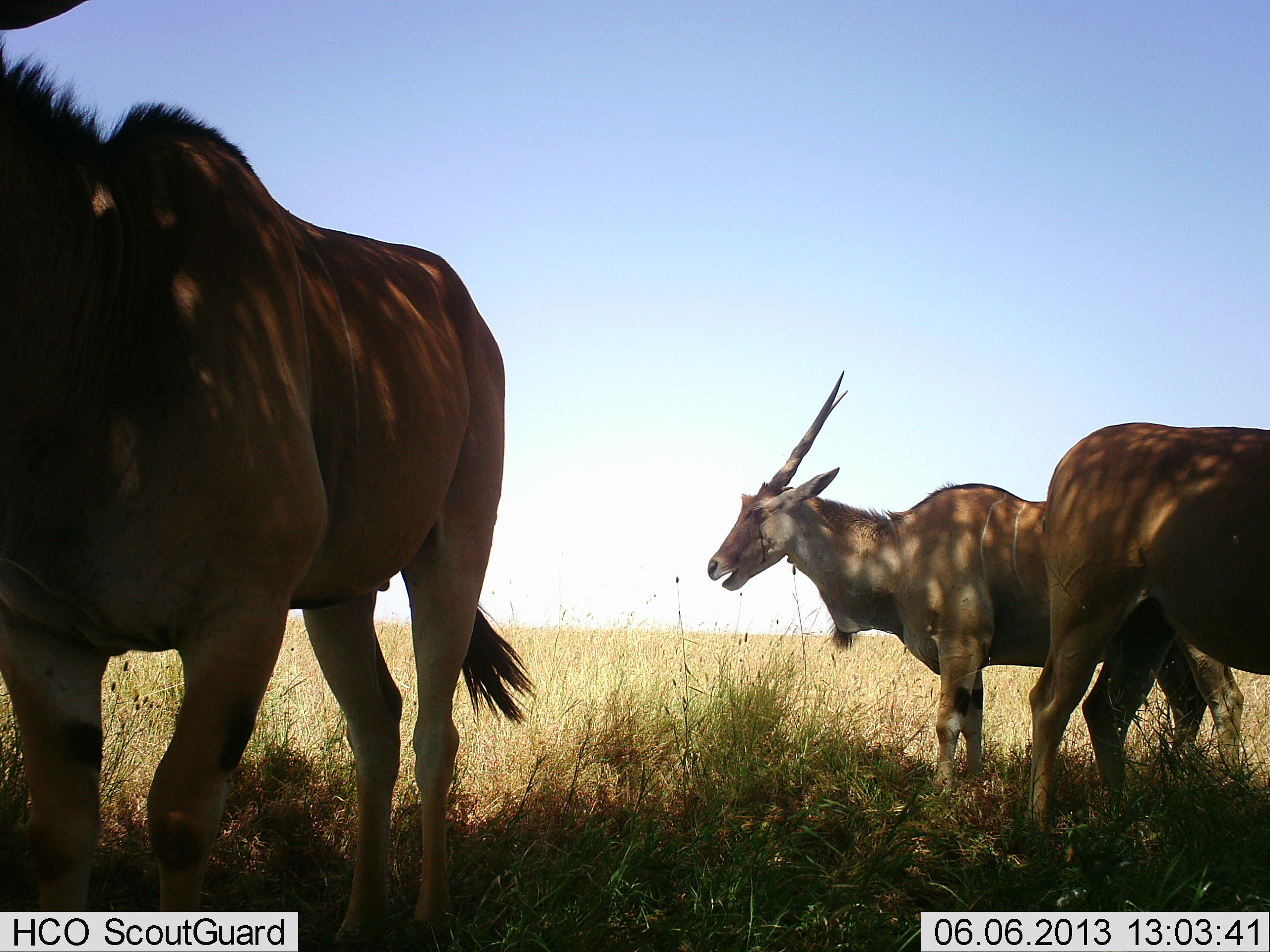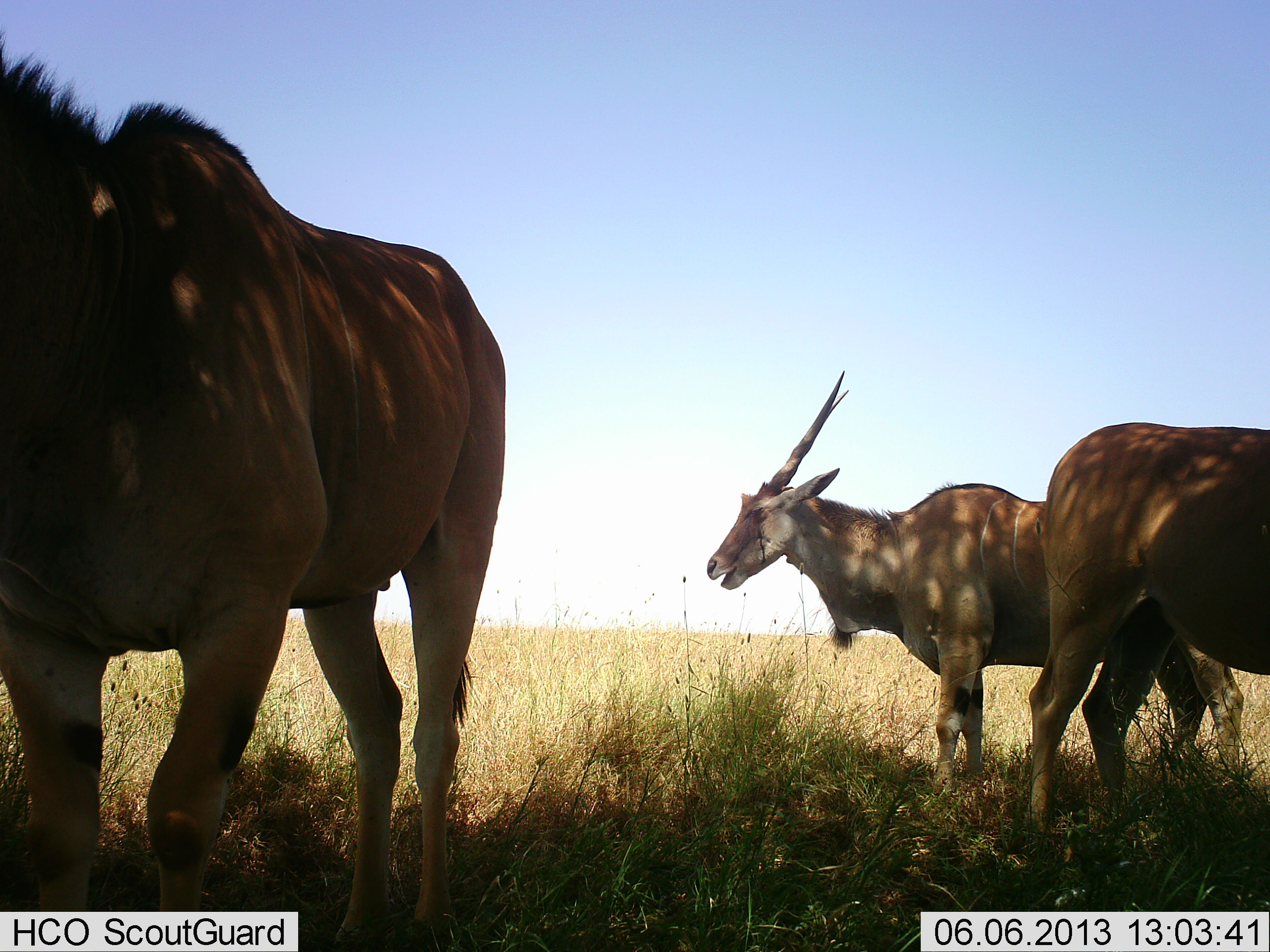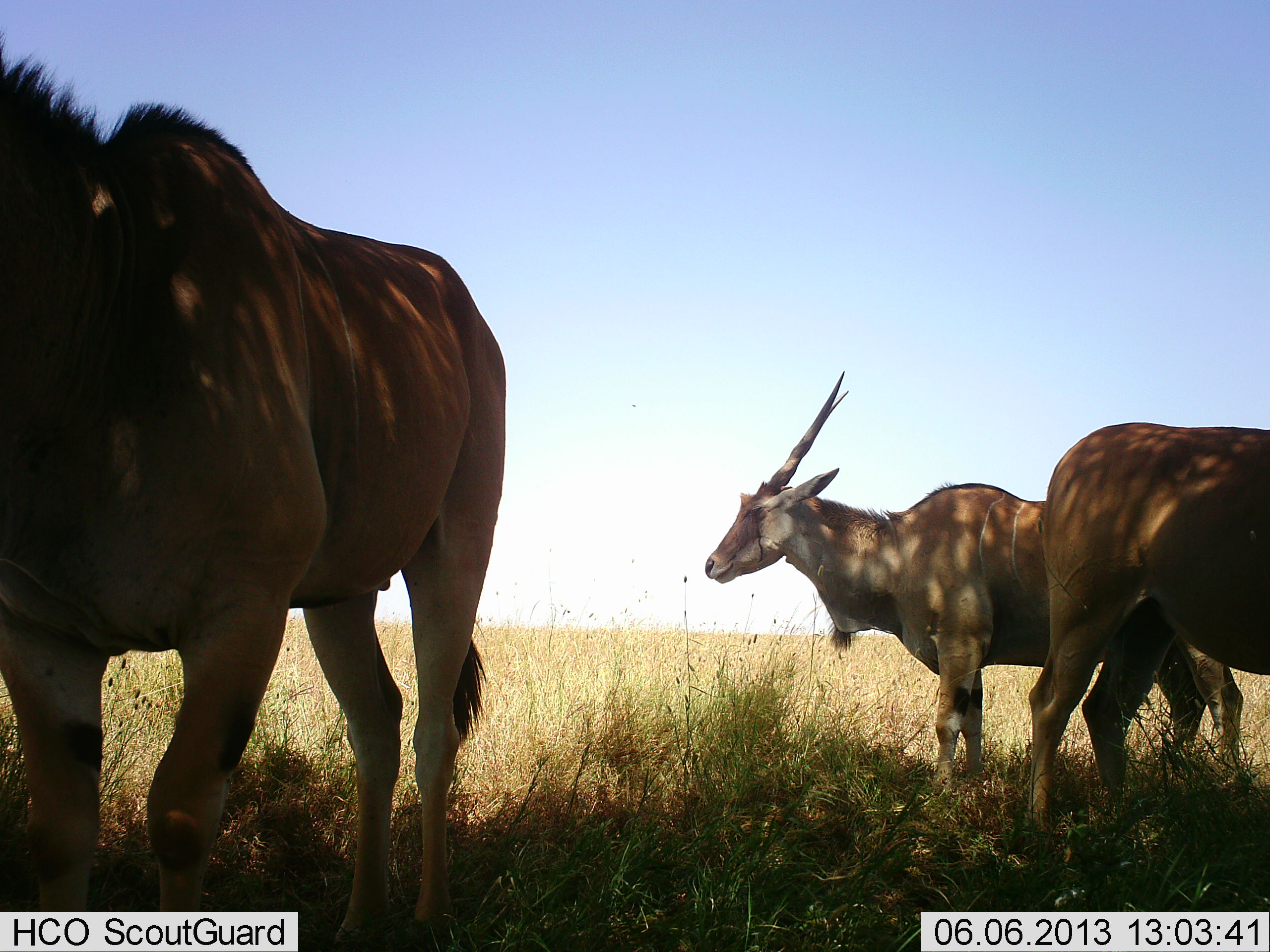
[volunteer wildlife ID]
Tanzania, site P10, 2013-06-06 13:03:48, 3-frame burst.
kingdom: Animalia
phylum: Chordata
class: Mammalia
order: Artiodactyla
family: Bovidae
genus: Tragelaphus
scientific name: Tragelaphus oryx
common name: eland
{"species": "eland (Tragelaphus oryx)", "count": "3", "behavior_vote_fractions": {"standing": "79%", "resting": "0%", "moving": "7%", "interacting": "0%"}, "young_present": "0%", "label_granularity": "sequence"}